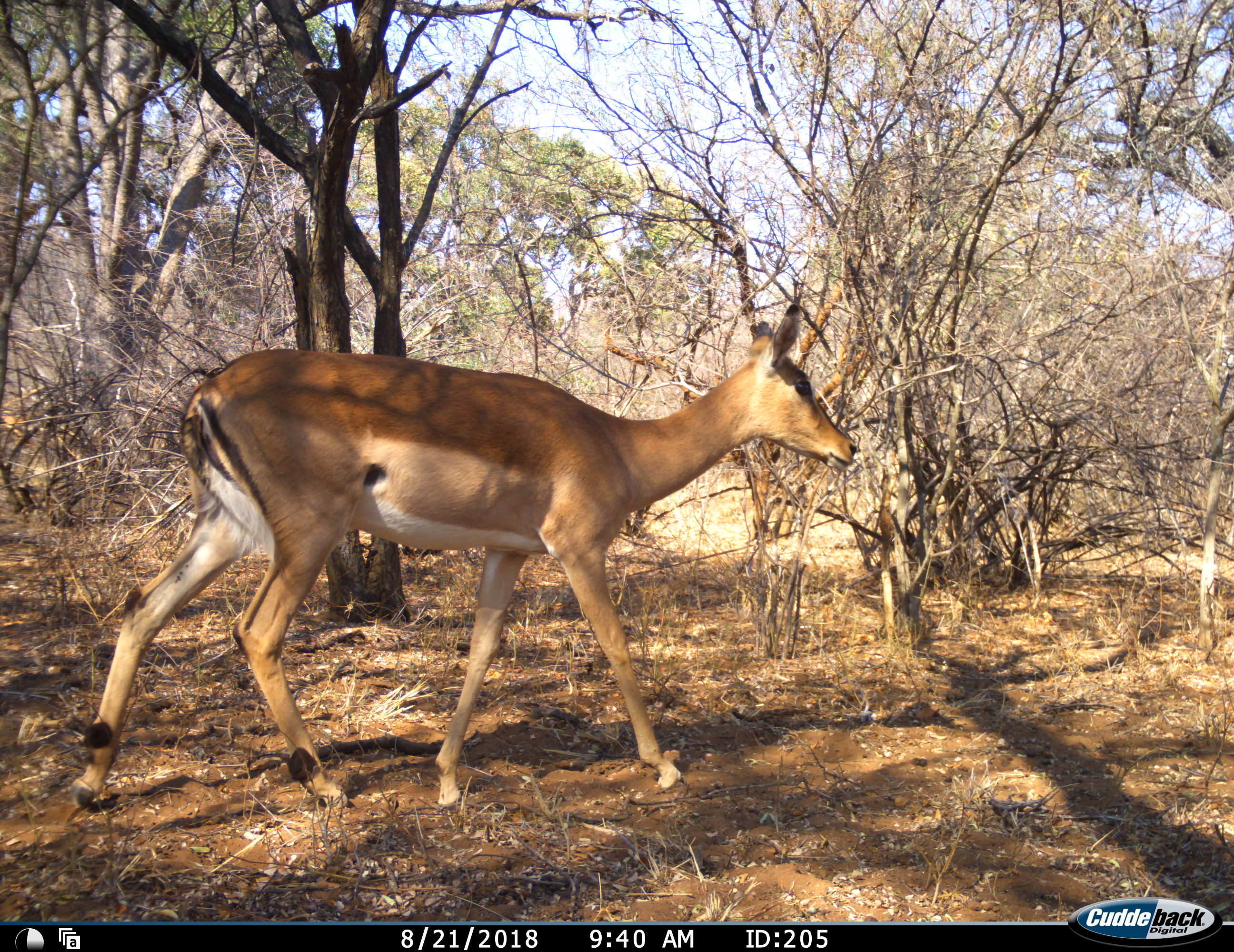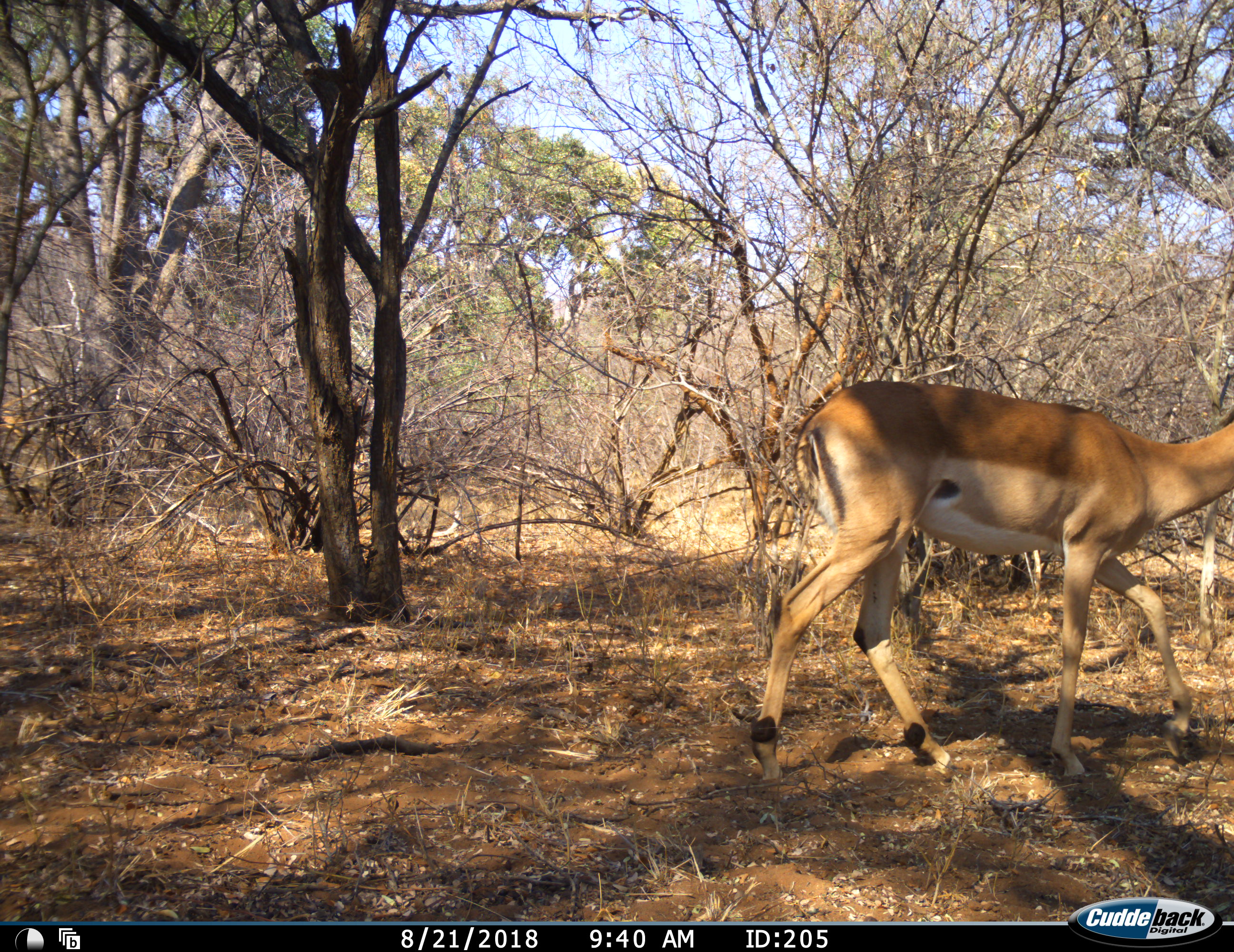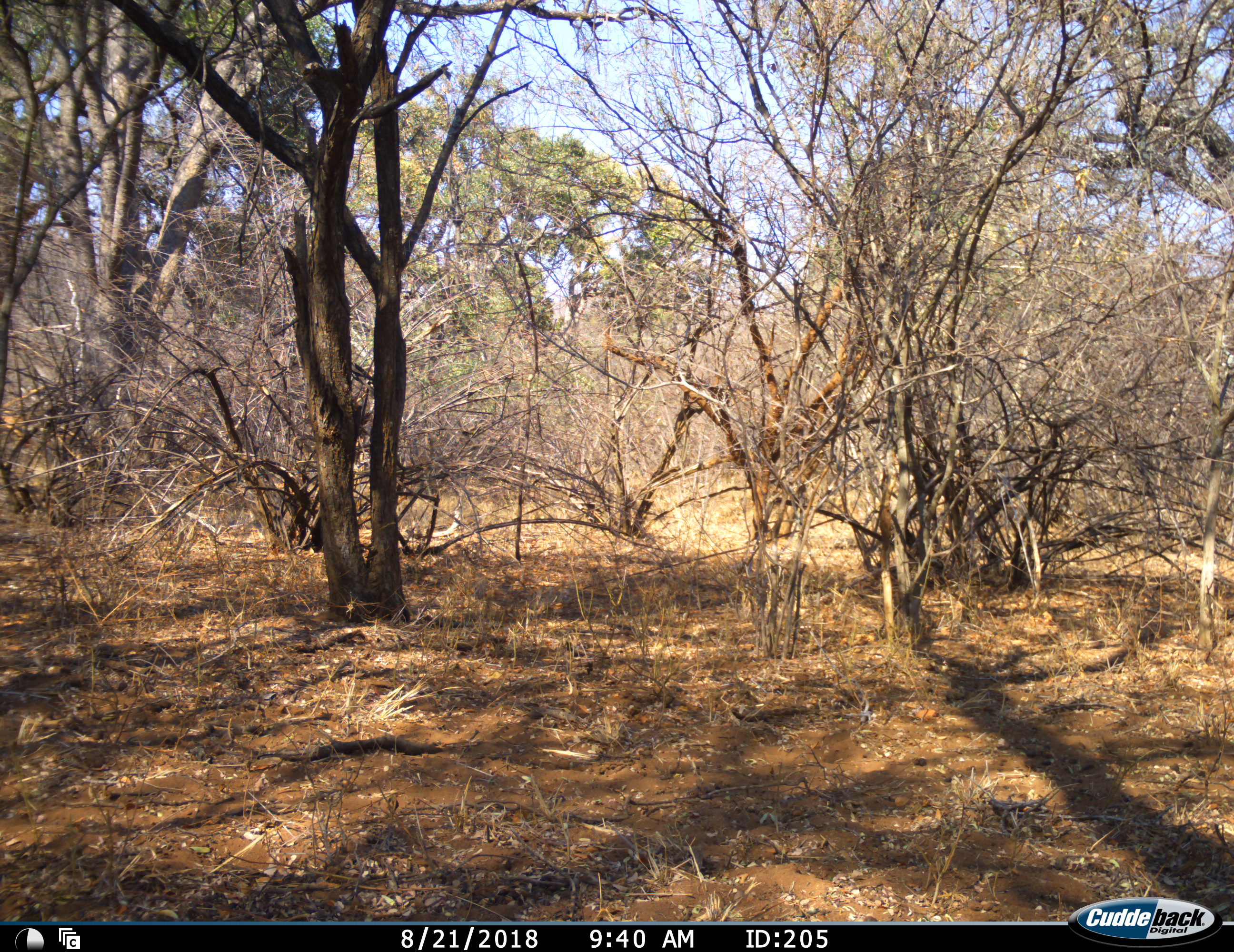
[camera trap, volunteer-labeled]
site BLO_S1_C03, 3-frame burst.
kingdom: Animalia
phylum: Chordata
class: Mammalia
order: Artiodactyla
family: Bovidae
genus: Aepyceros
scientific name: Aepyceros melampus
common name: impala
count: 1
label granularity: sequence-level